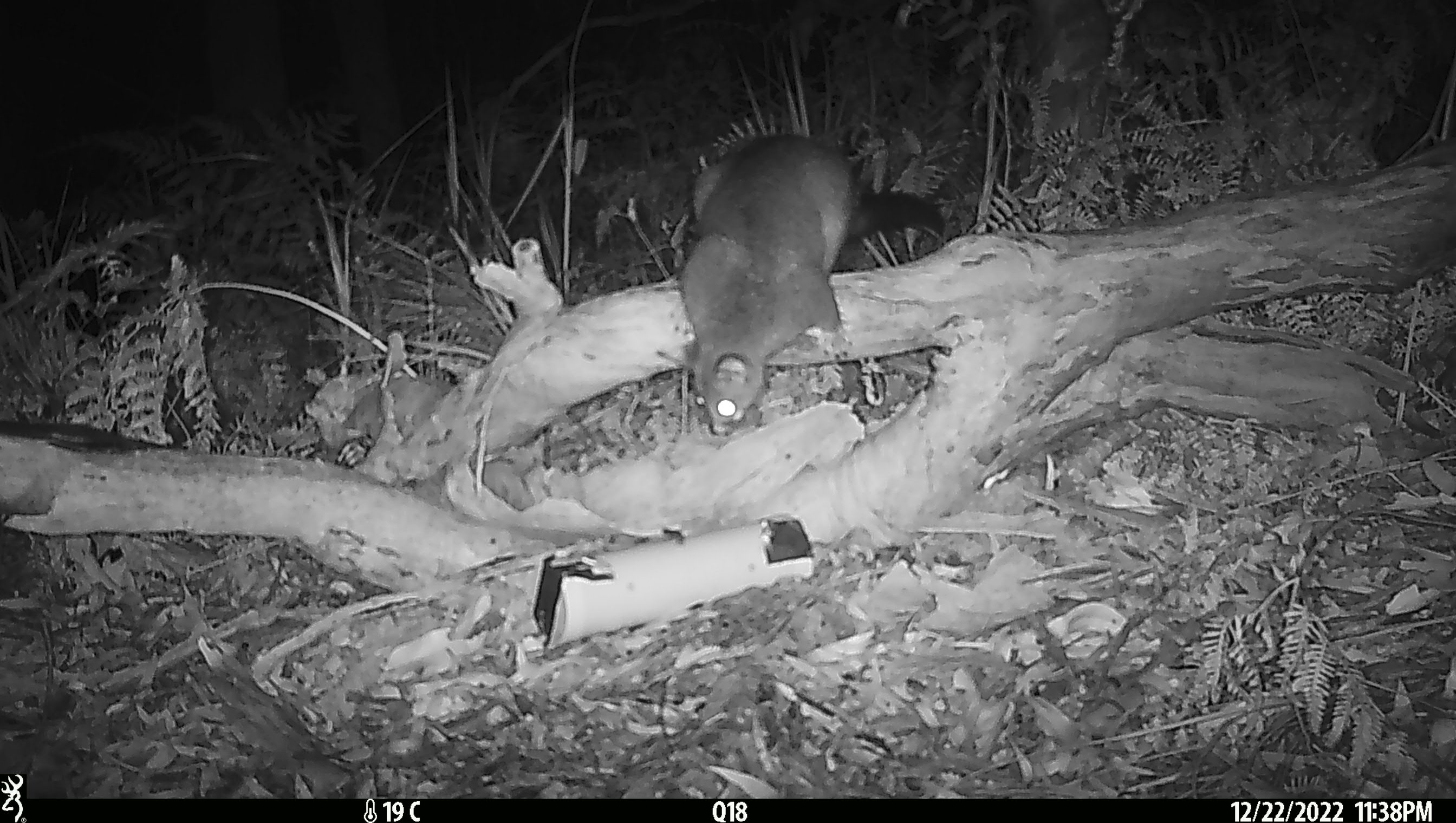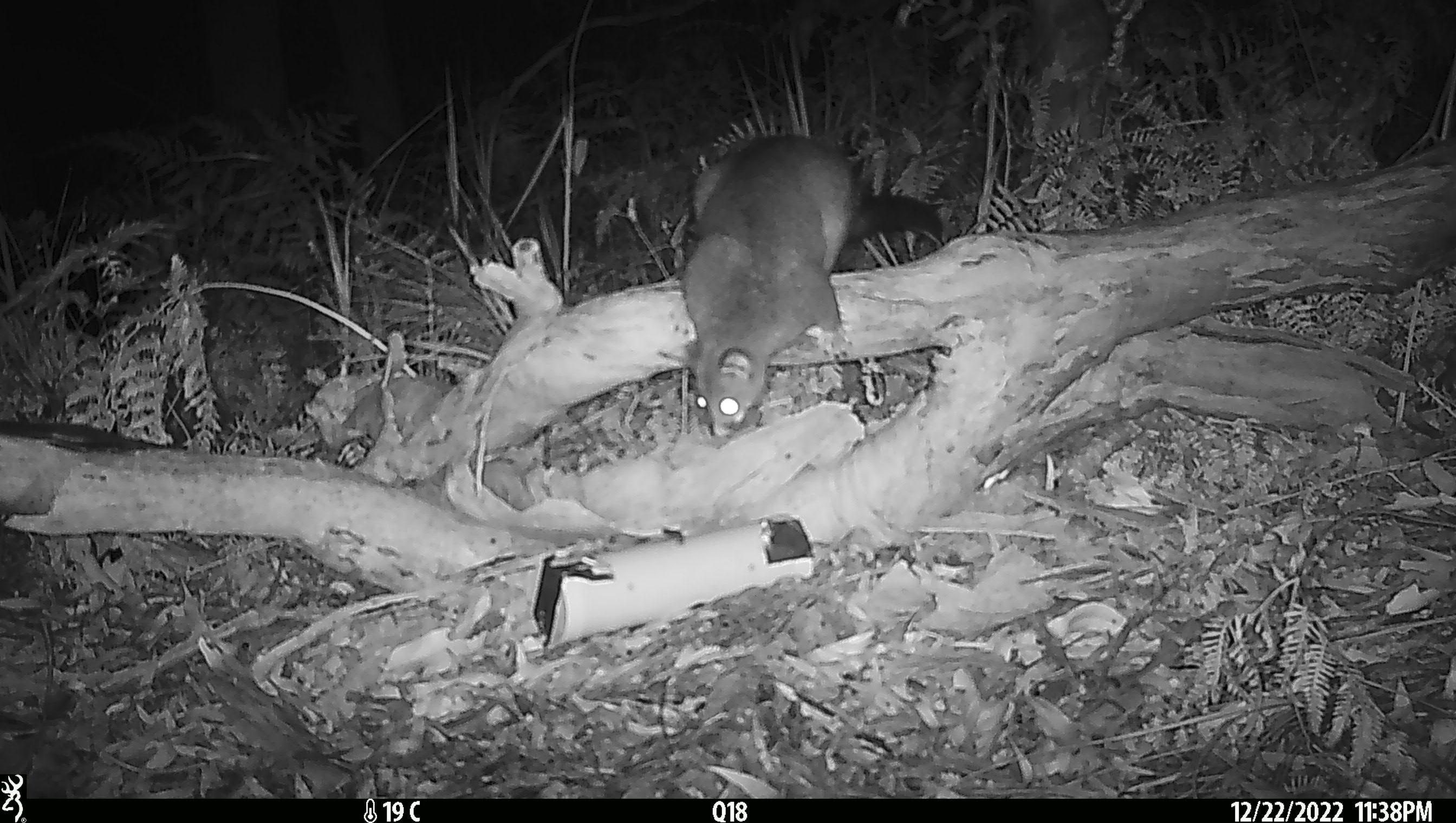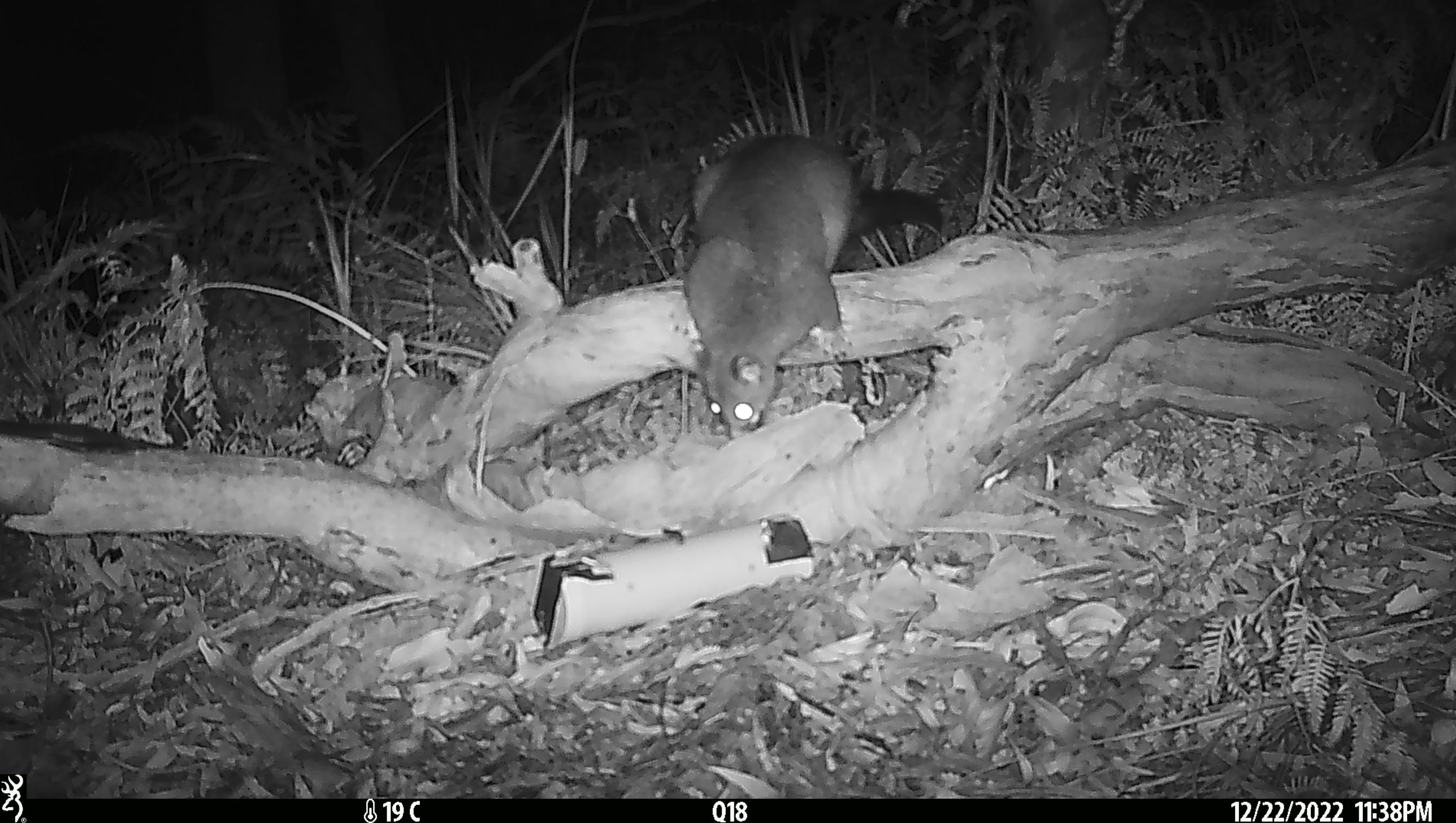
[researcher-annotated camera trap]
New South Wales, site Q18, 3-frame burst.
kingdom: Animalia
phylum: Chordata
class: Mammalia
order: Diprotodontia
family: Phalangeridae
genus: Trichosurus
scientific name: Trichosurus vulpecula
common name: common brushtail possum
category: possum